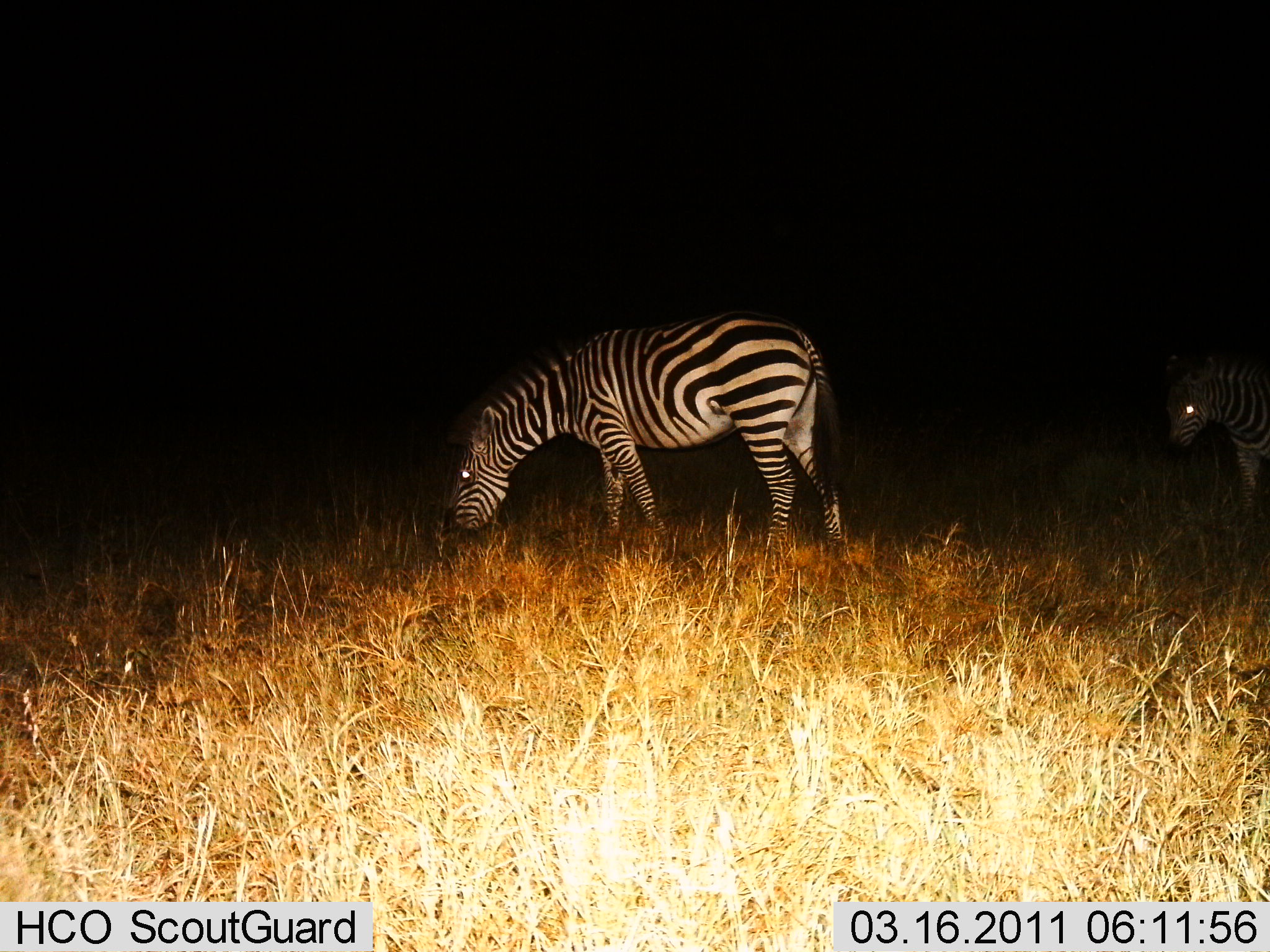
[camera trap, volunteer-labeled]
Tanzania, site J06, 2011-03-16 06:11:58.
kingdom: Animalia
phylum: Chordata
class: Mammalia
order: Perissodactyla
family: Equidae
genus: Equus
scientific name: Equus quagga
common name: plains zebra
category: zebra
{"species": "zebra (plains zebra) (Equus quagga)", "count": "2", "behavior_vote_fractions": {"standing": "73%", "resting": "0%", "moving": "0%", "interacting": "0%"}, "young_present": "9%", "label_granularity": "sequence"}